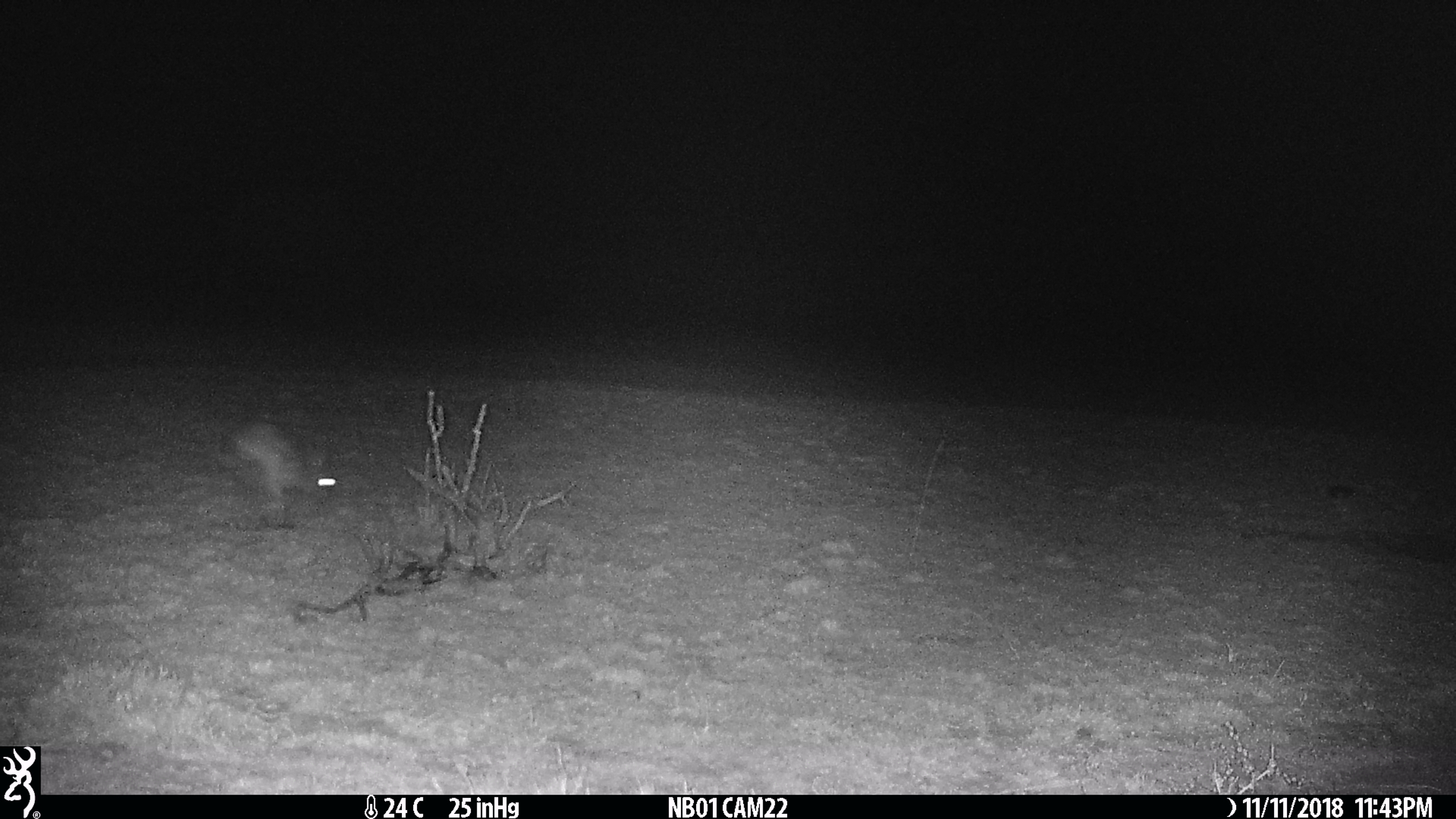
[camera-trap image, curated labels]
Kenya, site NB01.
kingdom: Animalia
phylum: Chordata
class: Mammalia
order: Lagomorpha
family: Leporidae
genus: Lepus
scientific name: Lepus capensis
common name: cape hare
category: hare